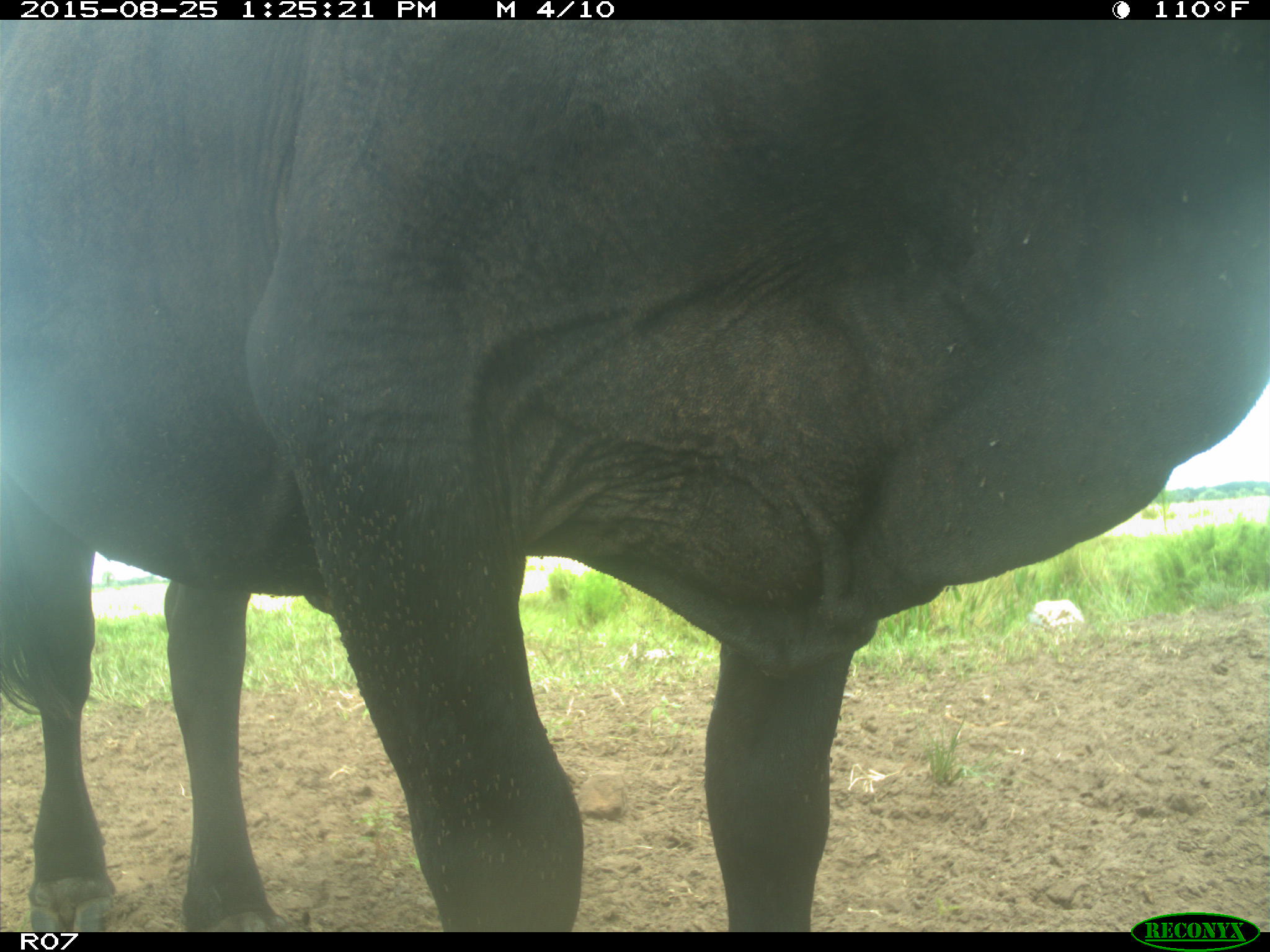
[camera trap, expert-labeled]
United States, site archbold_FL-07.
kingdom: Animalia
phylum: Chordata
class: Mammalia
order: Artiodactyla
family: Bovidae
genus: Bos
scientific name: Bos taurus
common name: domestic cow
Bos taurus (domestic cow).